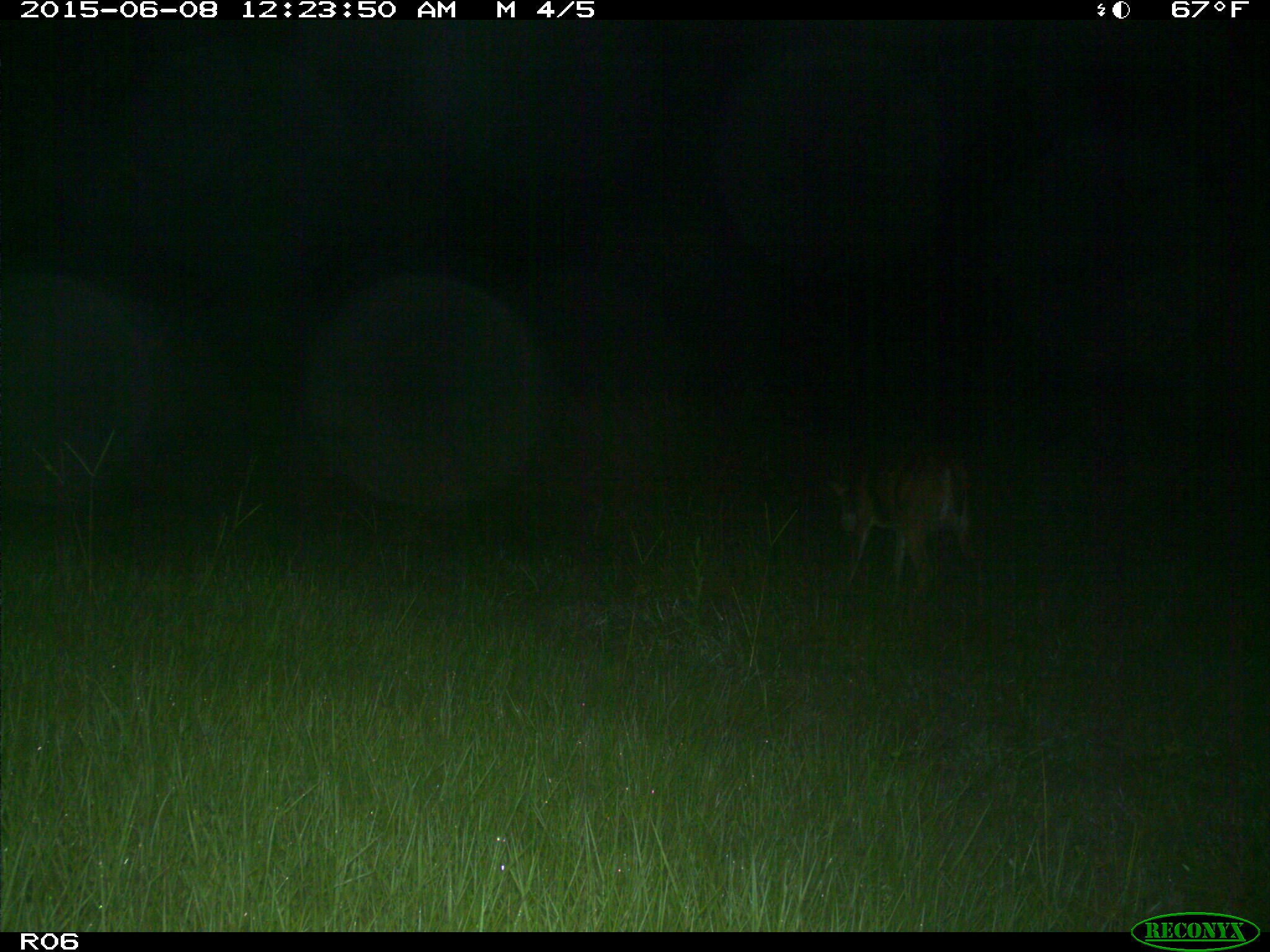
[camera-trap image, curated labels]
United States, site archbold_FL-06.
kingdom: Animalia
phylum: Chordata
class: Mammalia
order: Artiodactyla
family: Cervidae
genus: Odocoileus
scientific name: Odocoileus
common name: deer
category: unidentified deer